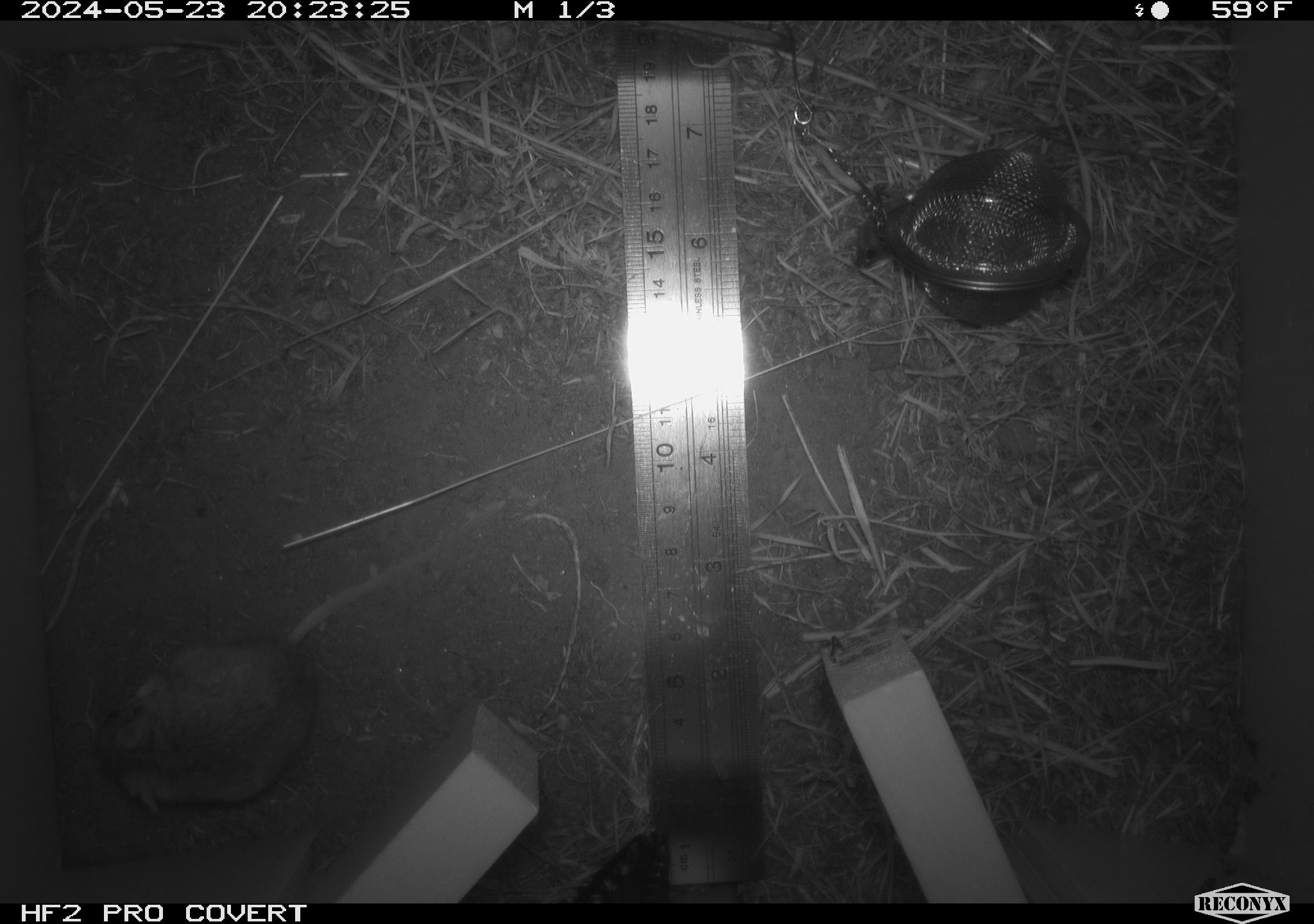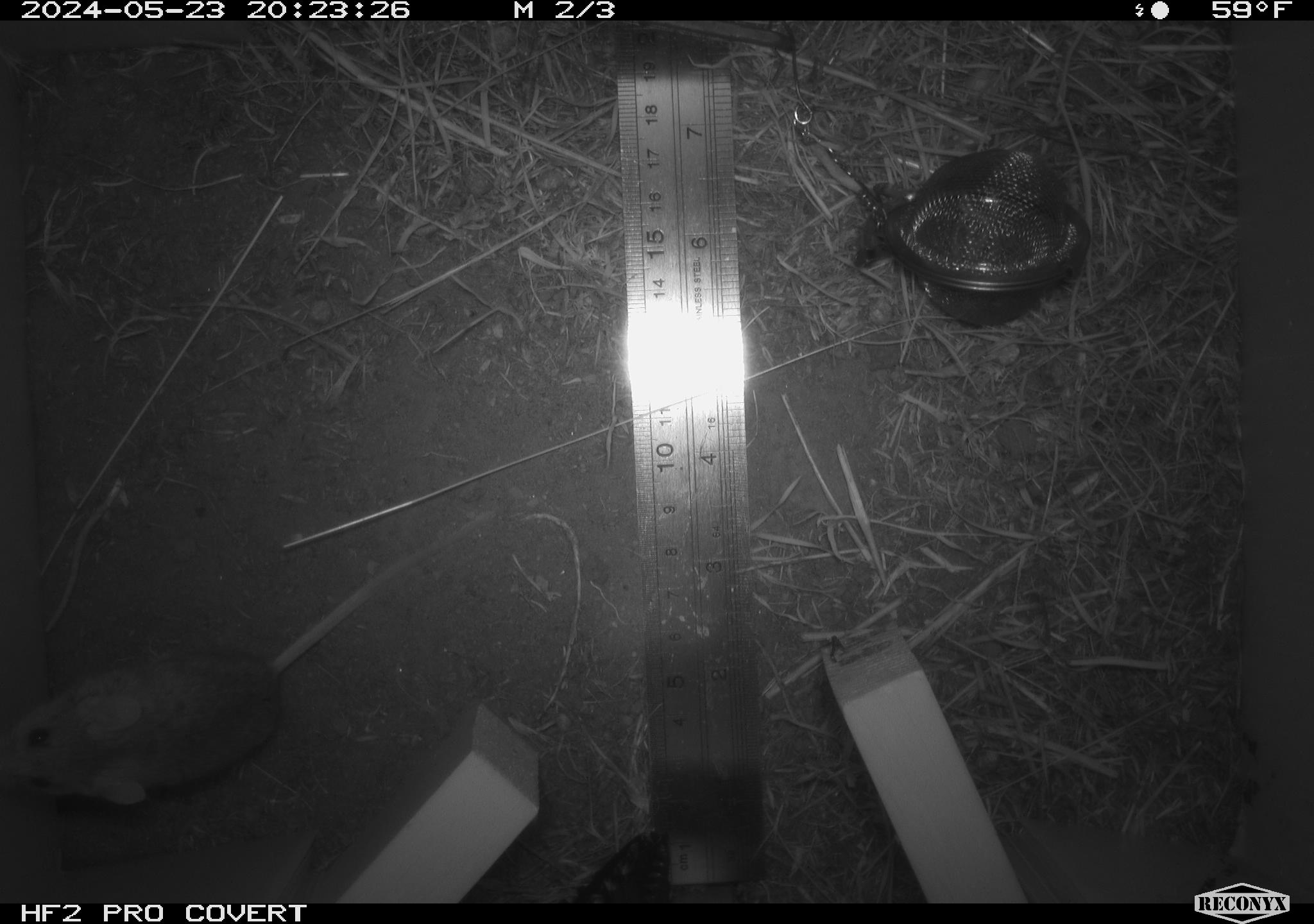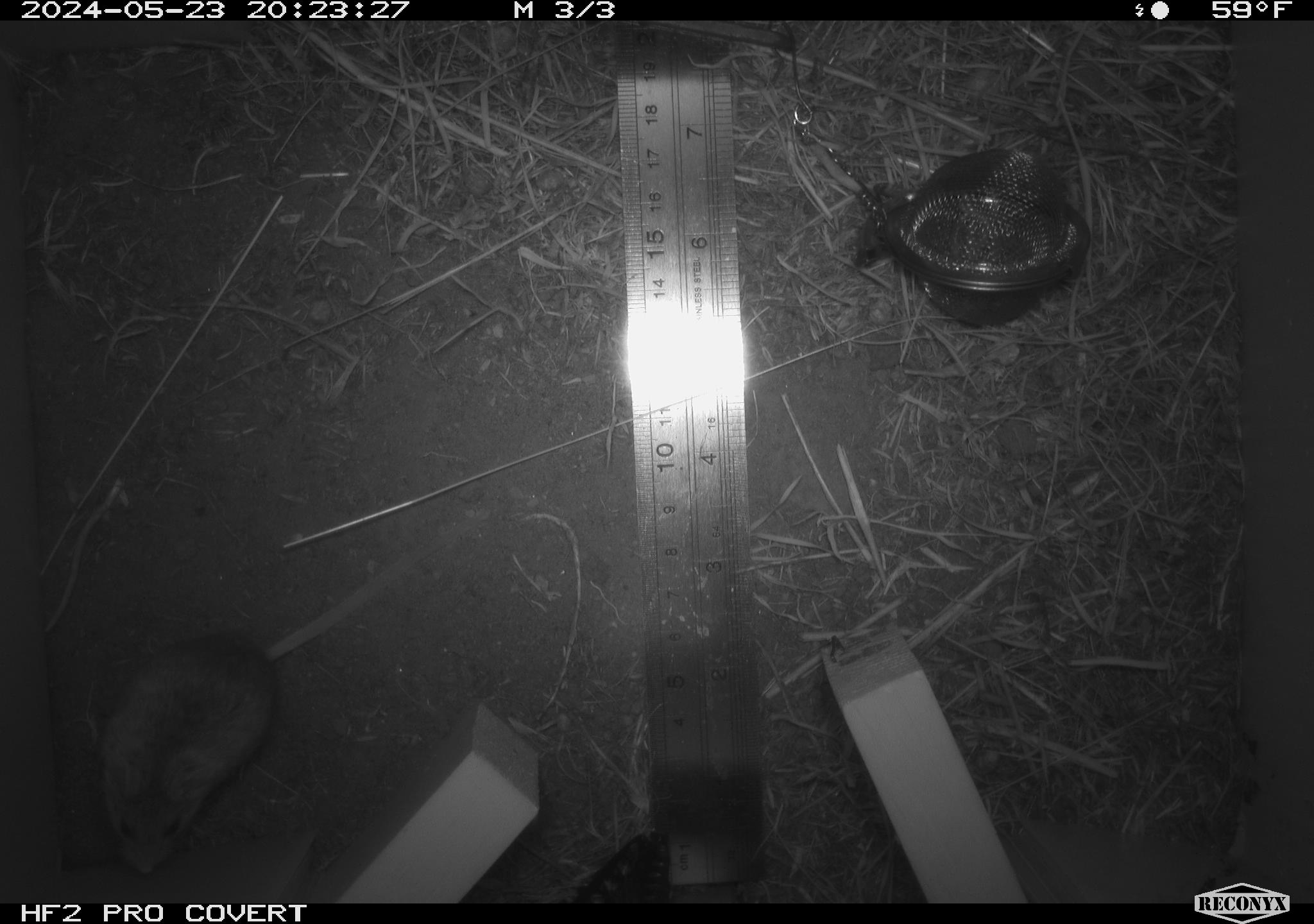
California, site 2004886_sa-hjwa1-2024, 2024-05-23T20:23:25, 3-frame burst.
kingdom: Animalia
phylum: Chordata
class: Mammalia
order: Rodentia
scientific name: Rodentia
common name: rodent